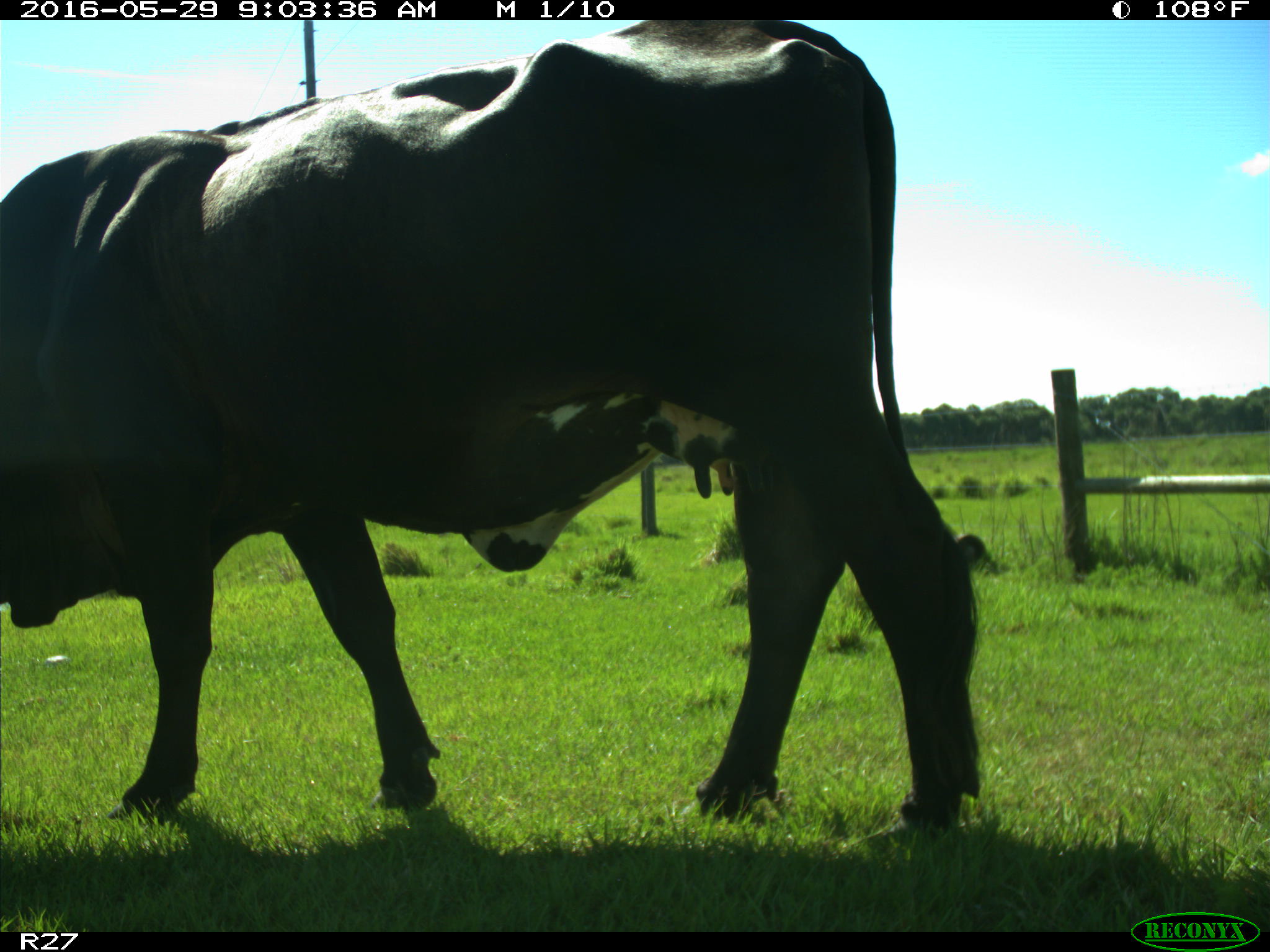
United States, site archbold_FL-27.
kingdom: Animalia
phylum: Chordata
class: Mammalia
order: Artiodactyla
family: Bovidae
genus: Bos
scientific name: Bos taurus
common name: domestic cow